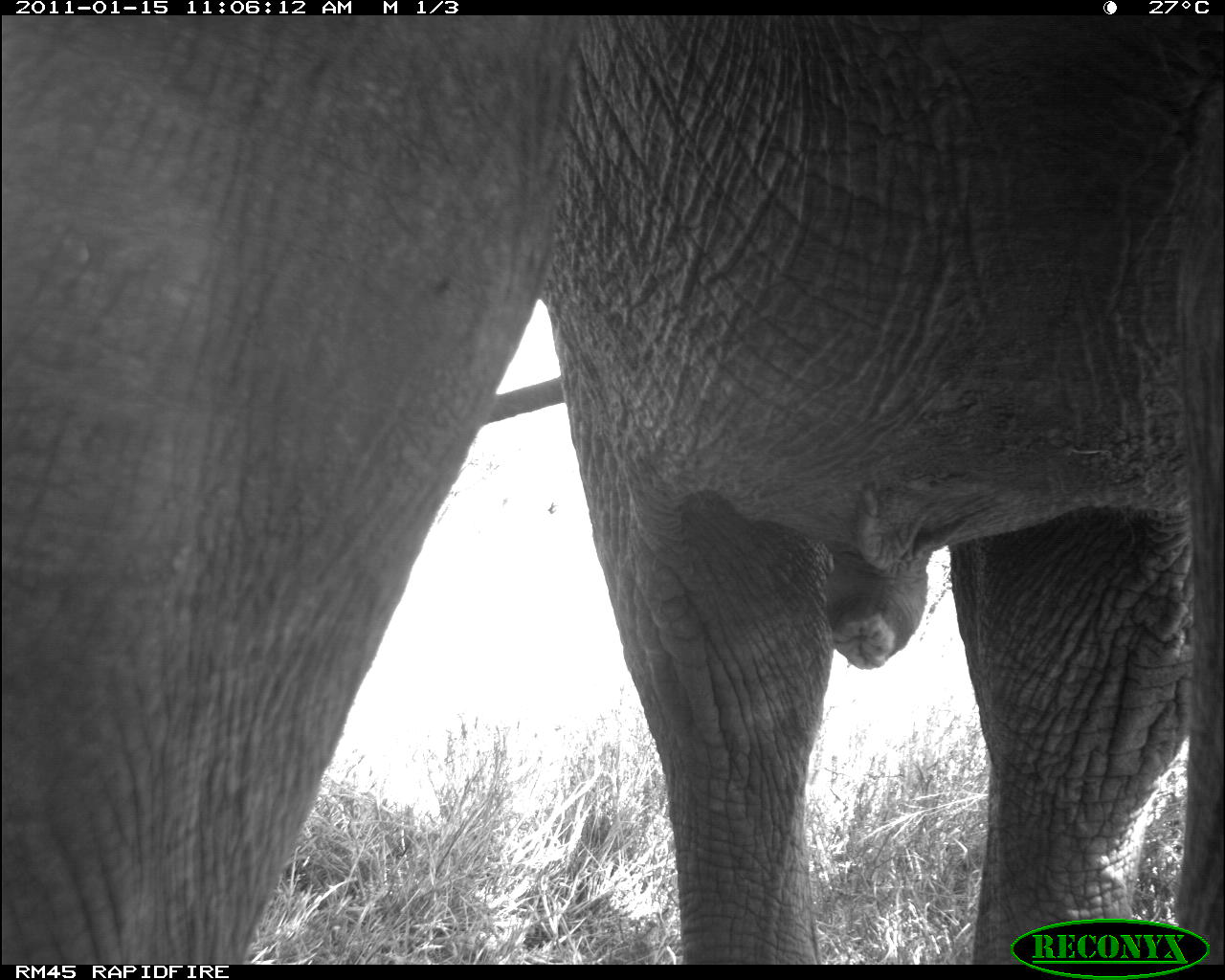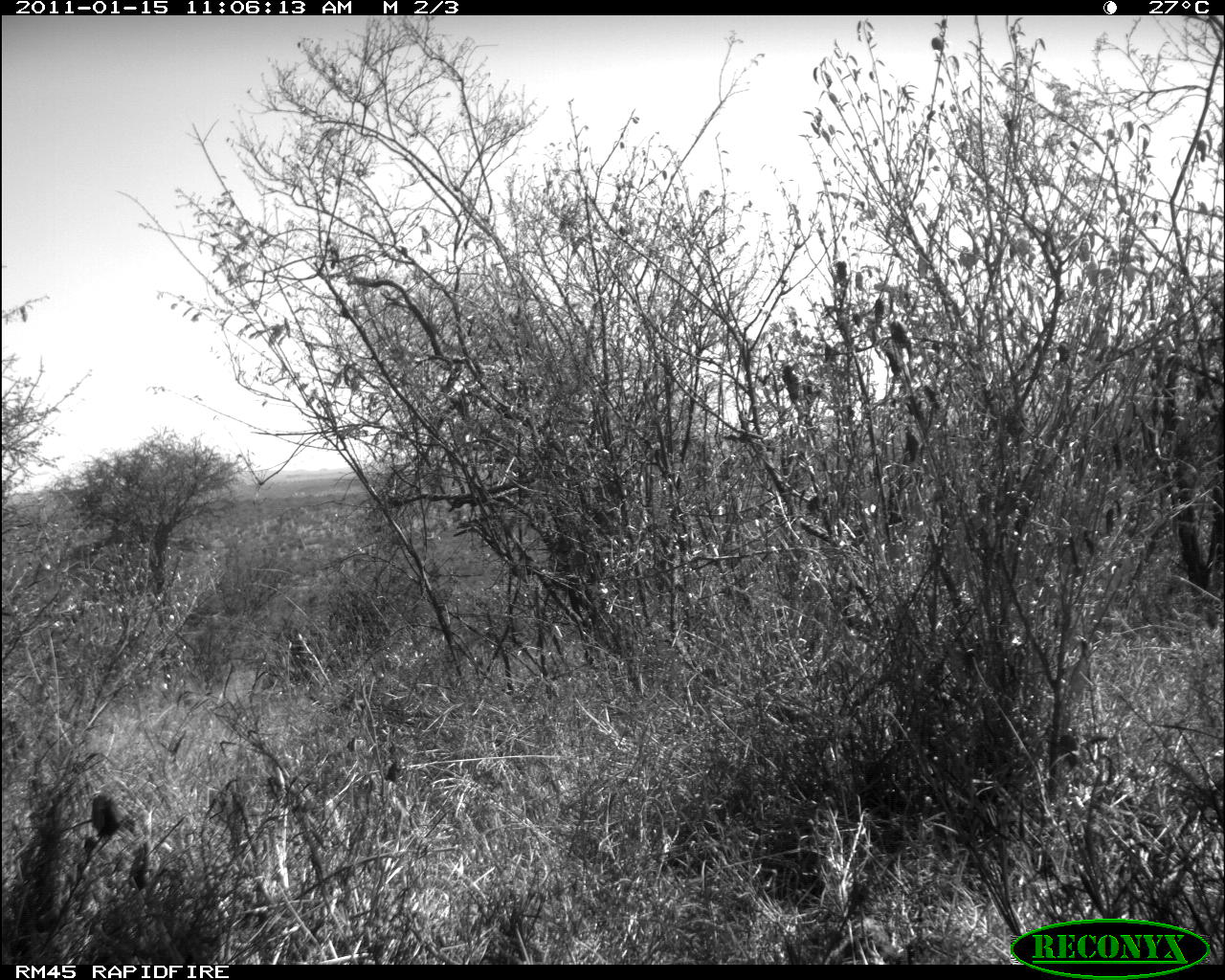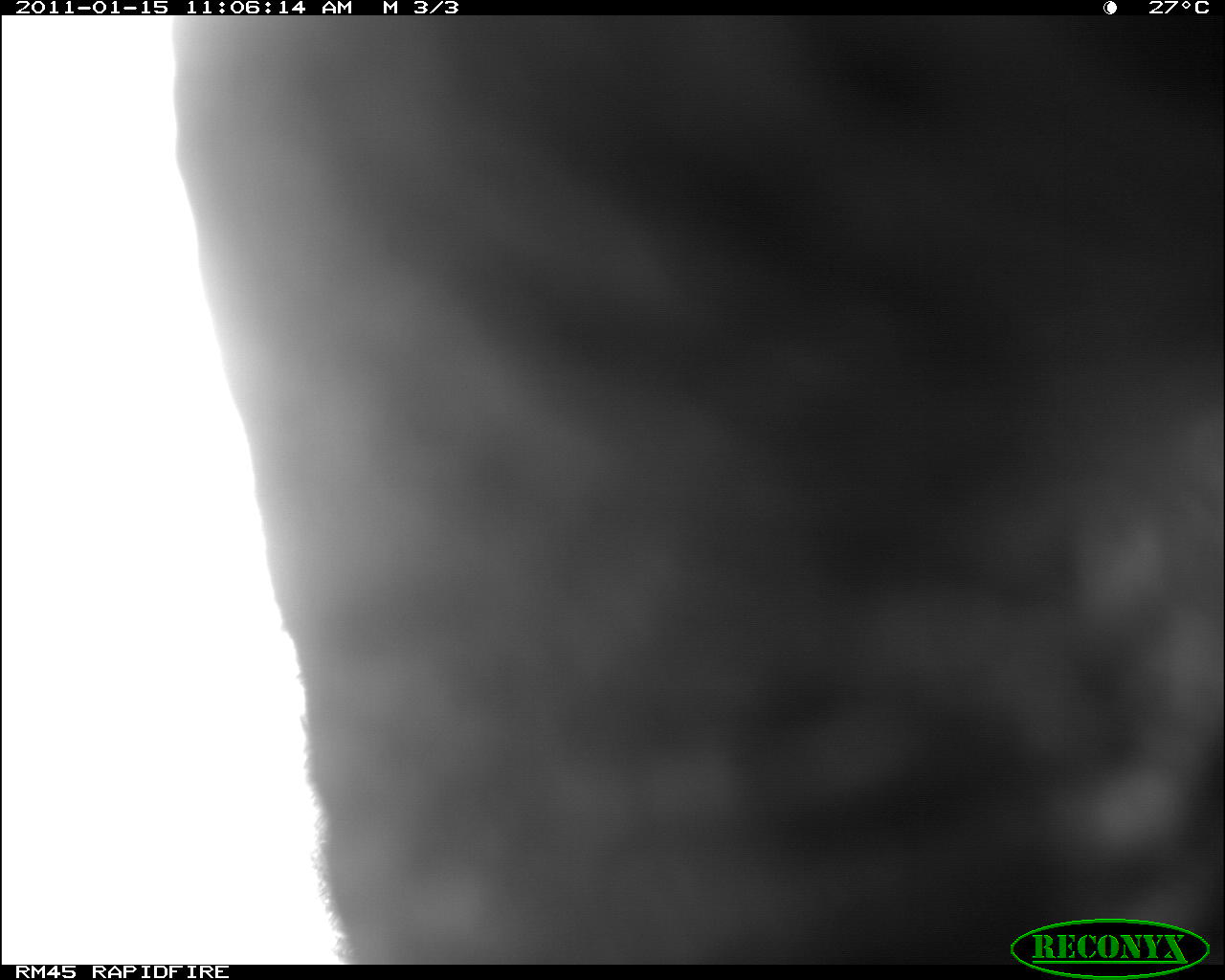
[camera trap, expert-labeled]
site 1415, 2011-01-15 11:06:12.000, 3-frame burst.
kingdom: Animalia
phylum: Chordata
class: Mammalia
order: Proboscidea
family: Elephantidae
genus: Loxodonta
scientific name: Loxodonta africana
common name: african bush elephant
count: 1